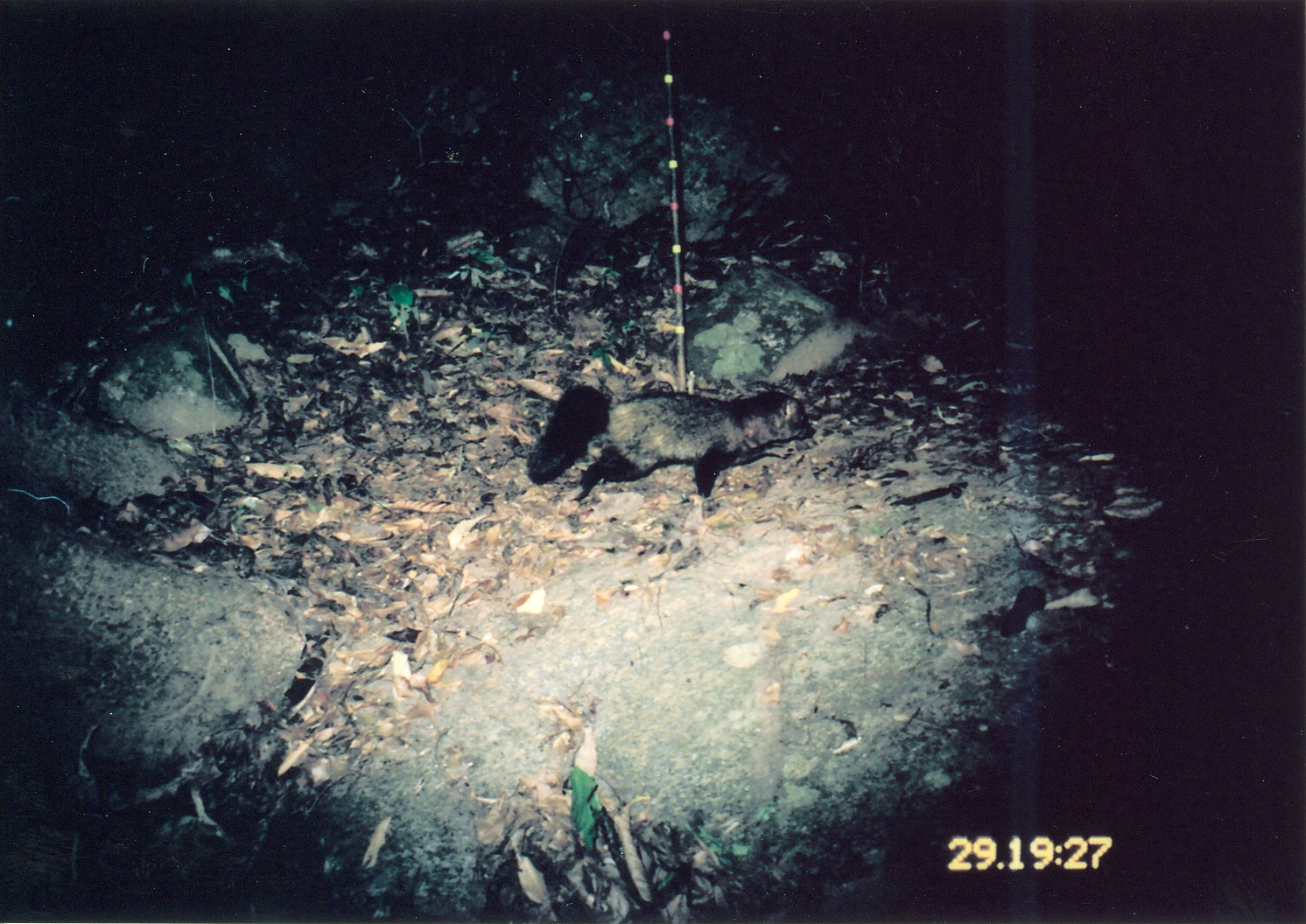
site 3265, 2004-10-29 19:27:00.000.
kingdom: Animalia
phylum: Chordata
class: Mammalia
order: Carnivora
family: Herpestidae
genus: Bdeogale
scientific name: Bdeogale crassicauda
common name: bushy-tailed mongoose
Bdeogale crassicauda (bushy-tailed mongoose), count 1.